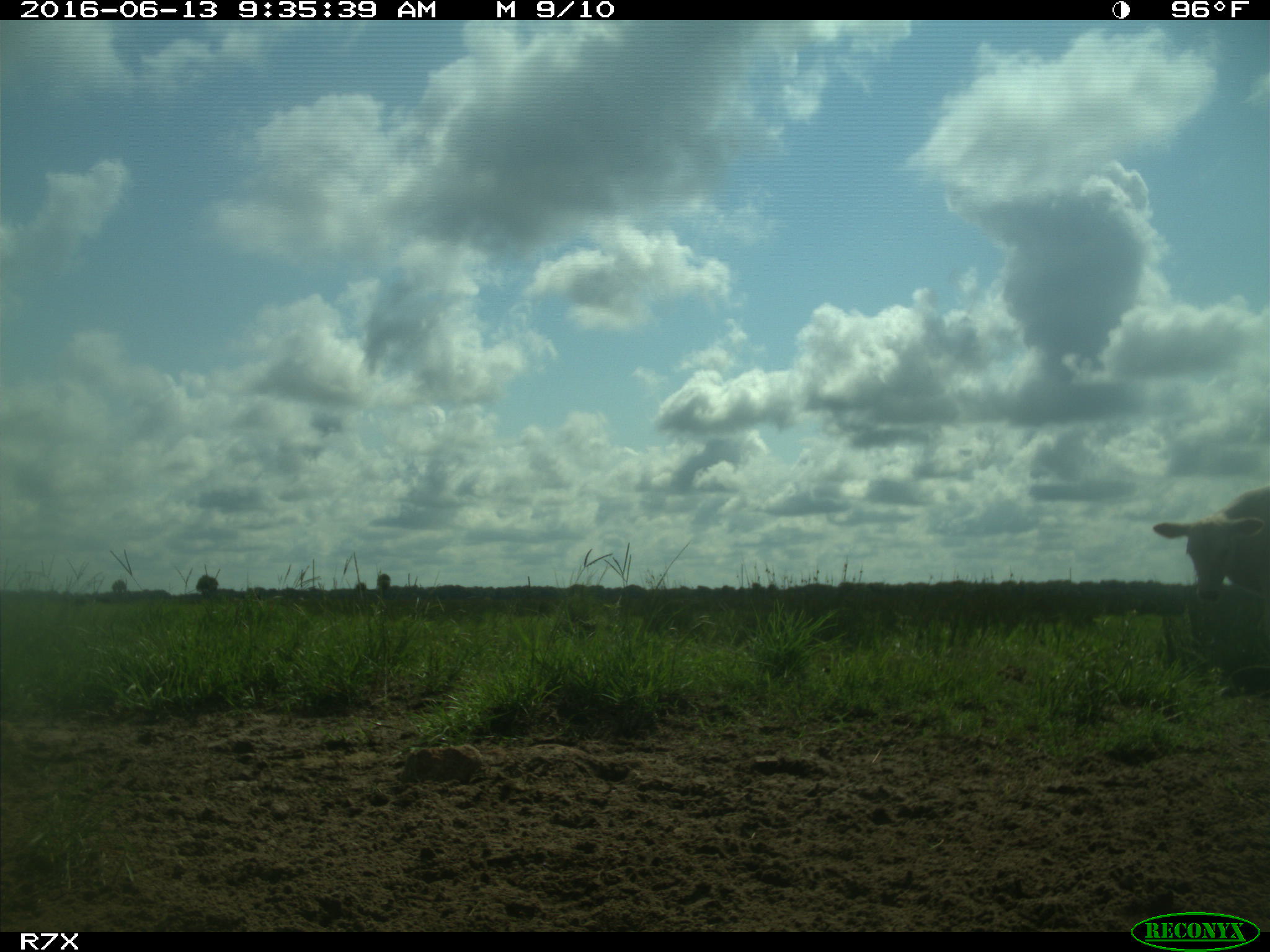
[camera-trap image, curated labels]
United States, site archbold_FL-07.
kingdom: Animalia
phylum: Chordata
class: Mammalia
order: Artiodactyla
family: Bovidae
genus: Bos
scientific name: Bos taurus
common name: domestic cow